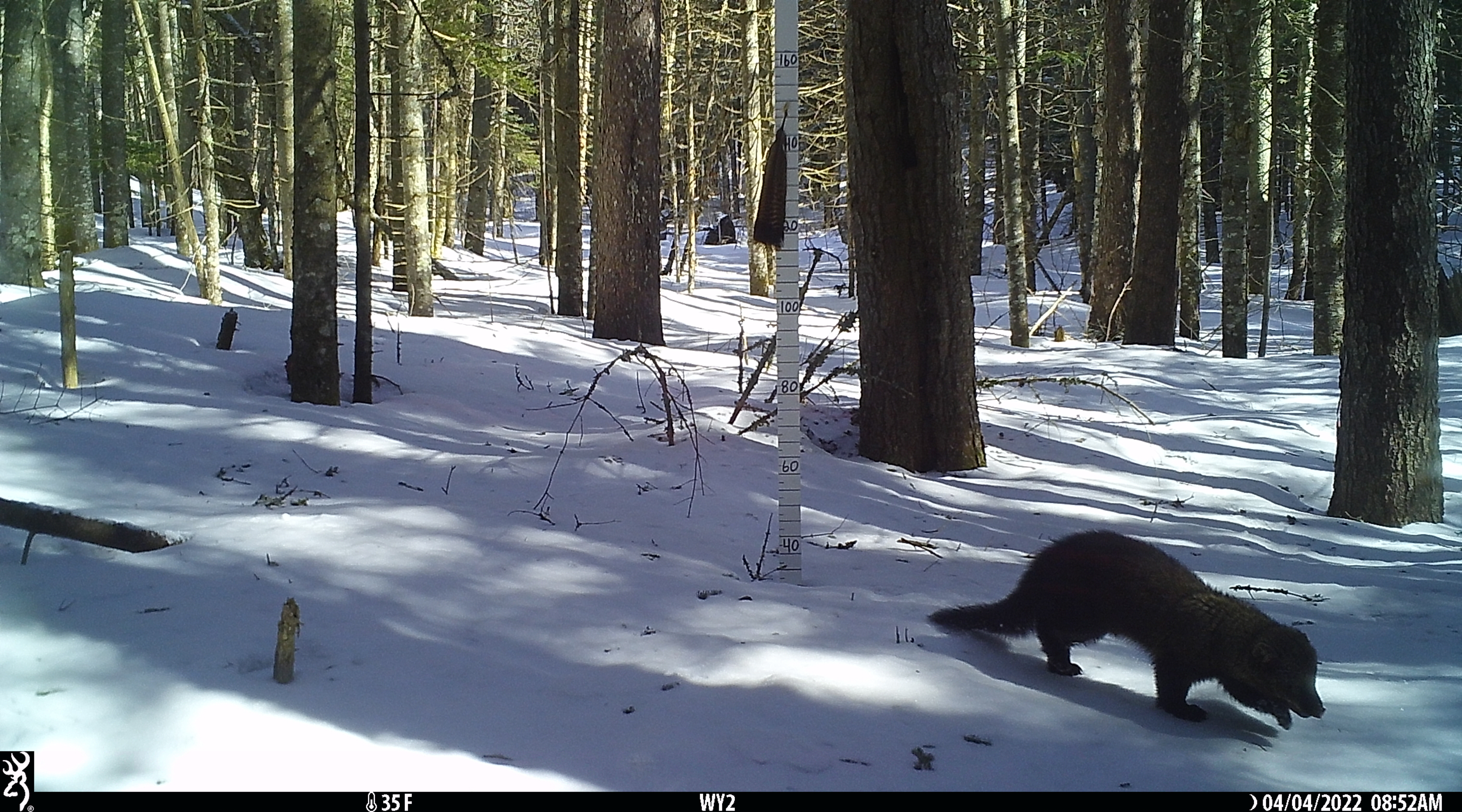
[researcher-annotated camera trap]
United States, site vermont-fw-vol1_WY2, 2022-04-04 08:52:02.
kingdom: Animalia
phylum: Chordata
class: Mammalia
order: Carnivora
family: Mustelidae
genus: Pekania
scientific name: Pekania pennanti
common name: fisher